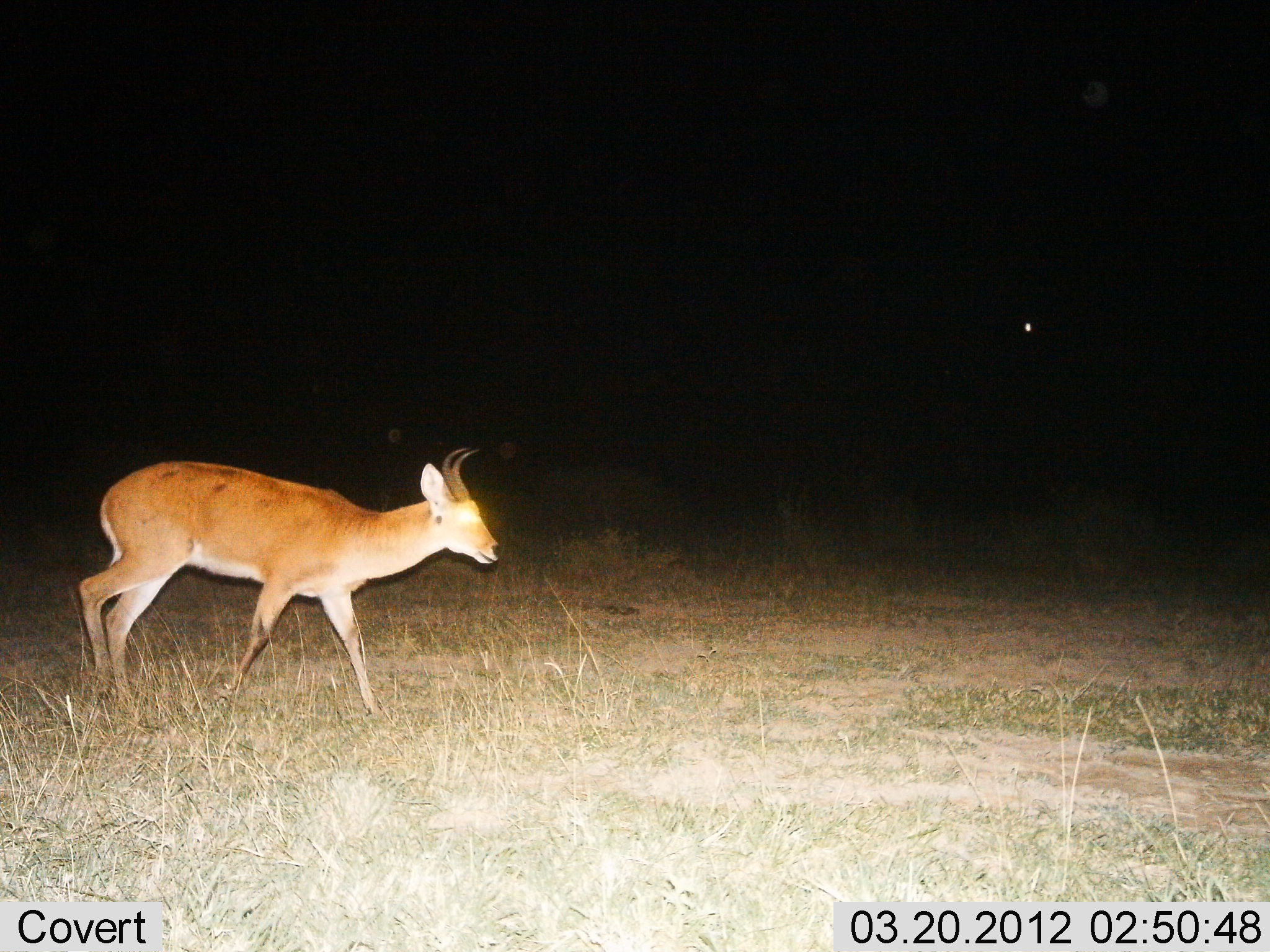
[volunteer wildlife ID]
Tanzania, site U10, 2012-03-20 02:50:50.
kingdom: Animalia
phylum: Chordata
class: Mammalia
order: Artiodactyla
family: Bovidae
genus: Redunca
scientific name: Redunca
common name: reedbuck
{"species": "reedbuck (Redunca)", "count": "1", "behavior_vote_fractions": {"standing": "0%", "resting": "0%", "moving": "100%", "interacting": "0%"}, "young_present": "0%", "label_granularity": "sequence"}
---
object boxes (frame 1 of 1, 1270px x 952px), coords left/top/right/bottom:
animal: 77/448/501/727